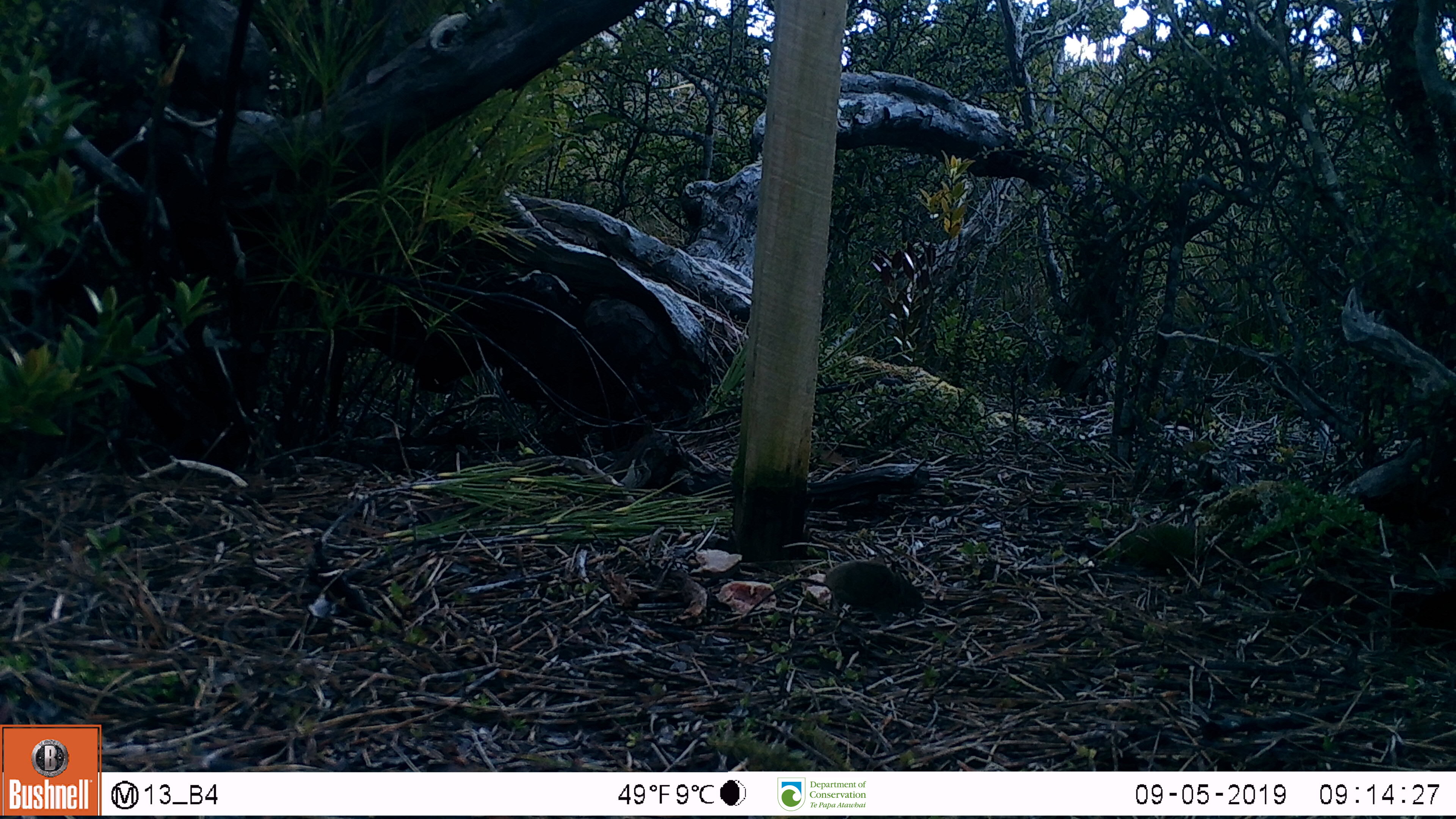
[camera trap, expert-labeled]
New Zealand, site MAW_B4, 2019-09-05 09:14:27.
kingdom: Animalia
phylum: Chordata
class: Mammalia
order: Rodentia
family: Muridae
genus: Mus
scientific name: Mus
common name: mouse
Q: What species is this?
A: Mouse (Mus).